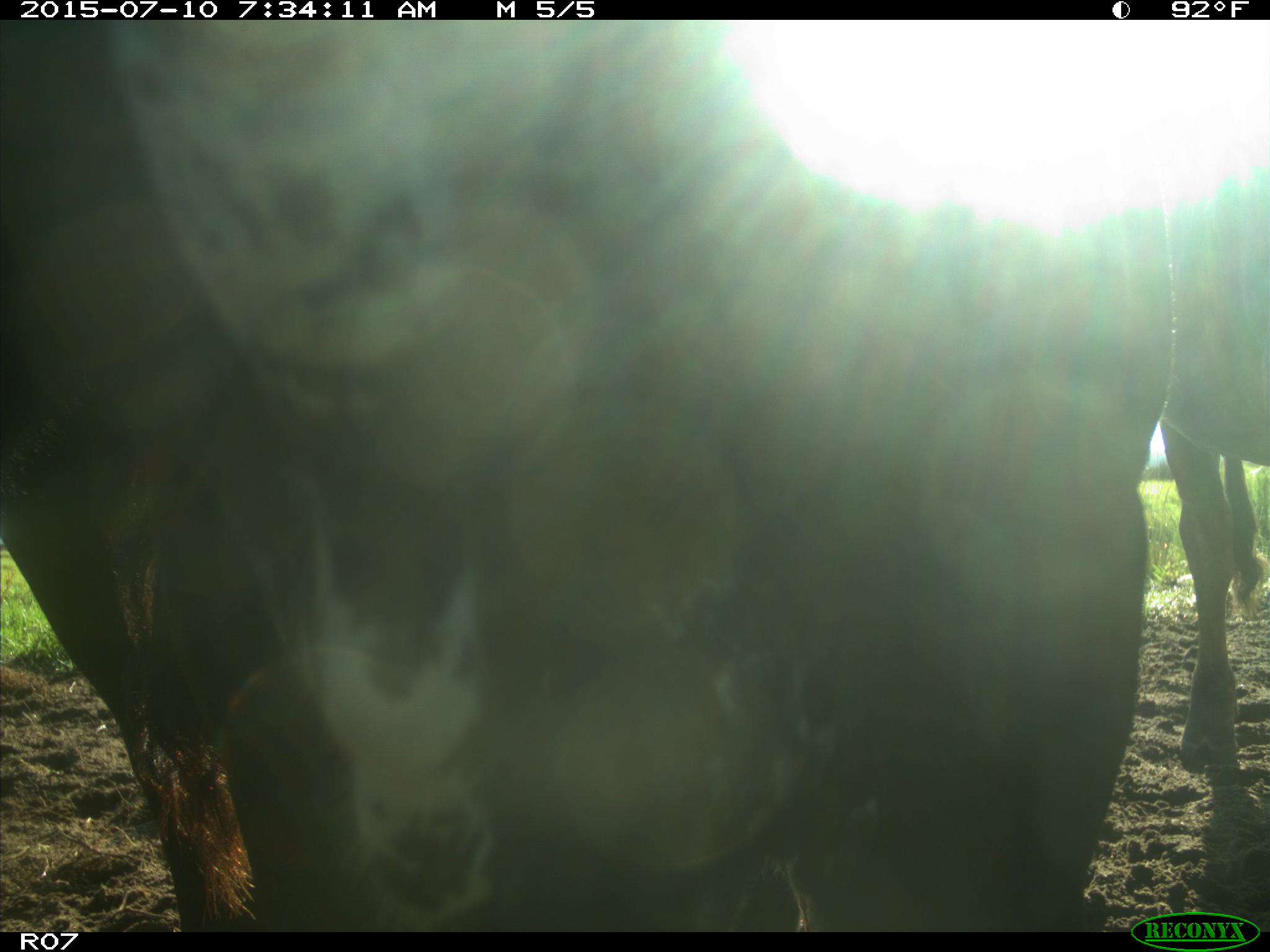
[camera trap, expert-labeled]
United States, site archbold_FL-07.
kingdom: Animalia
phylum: Chordata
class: Mammalia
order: Artiodactyla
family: Bovidae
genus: Bos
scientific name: Bos taurus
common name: domestic cow